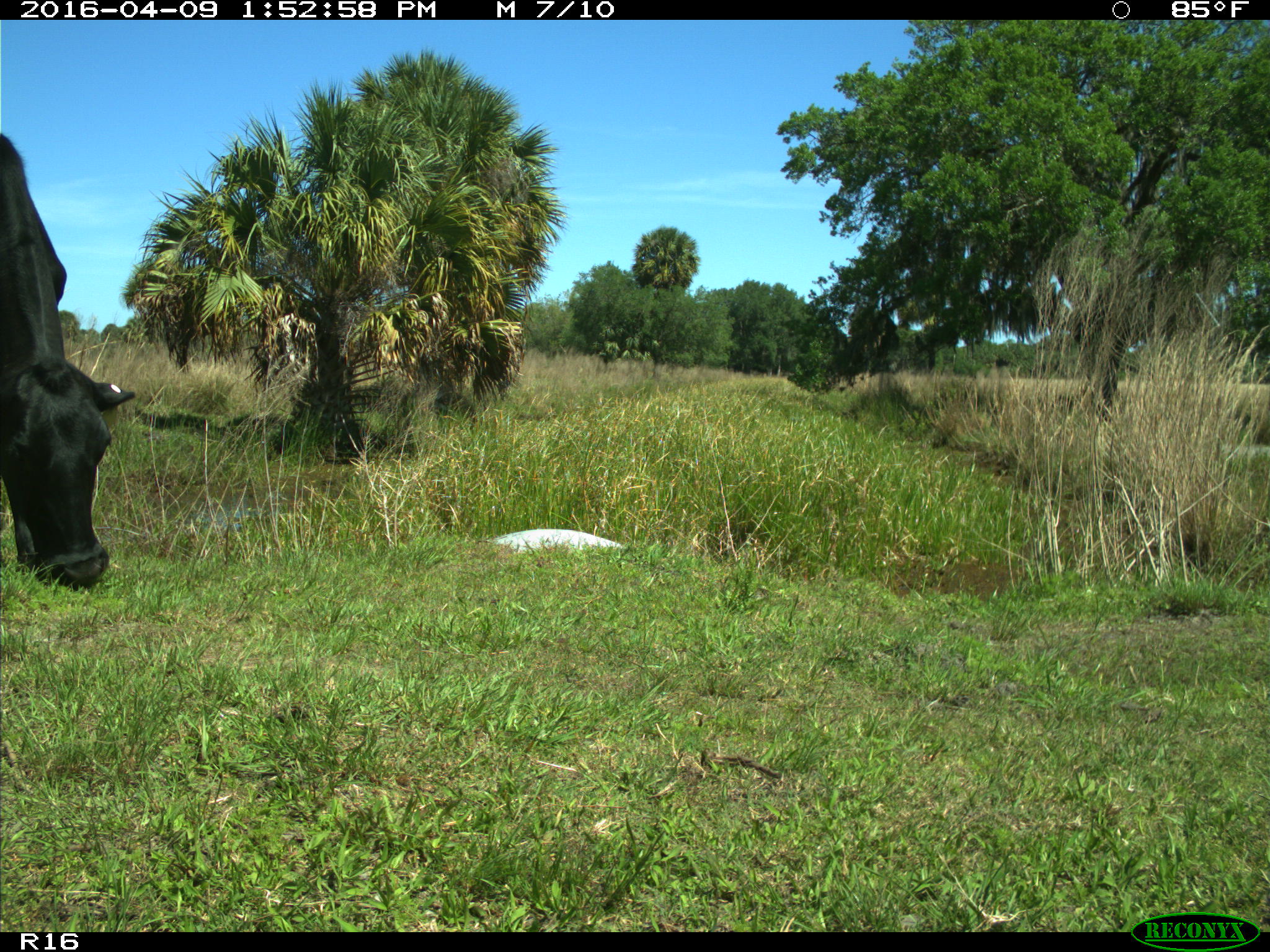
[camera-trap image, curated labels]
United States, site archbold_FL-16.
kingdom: Animalia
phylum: Chordata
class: Mammalia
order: Artiodactyla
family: Bovidae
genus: Bos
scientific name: Bos taurus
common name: domestic cow